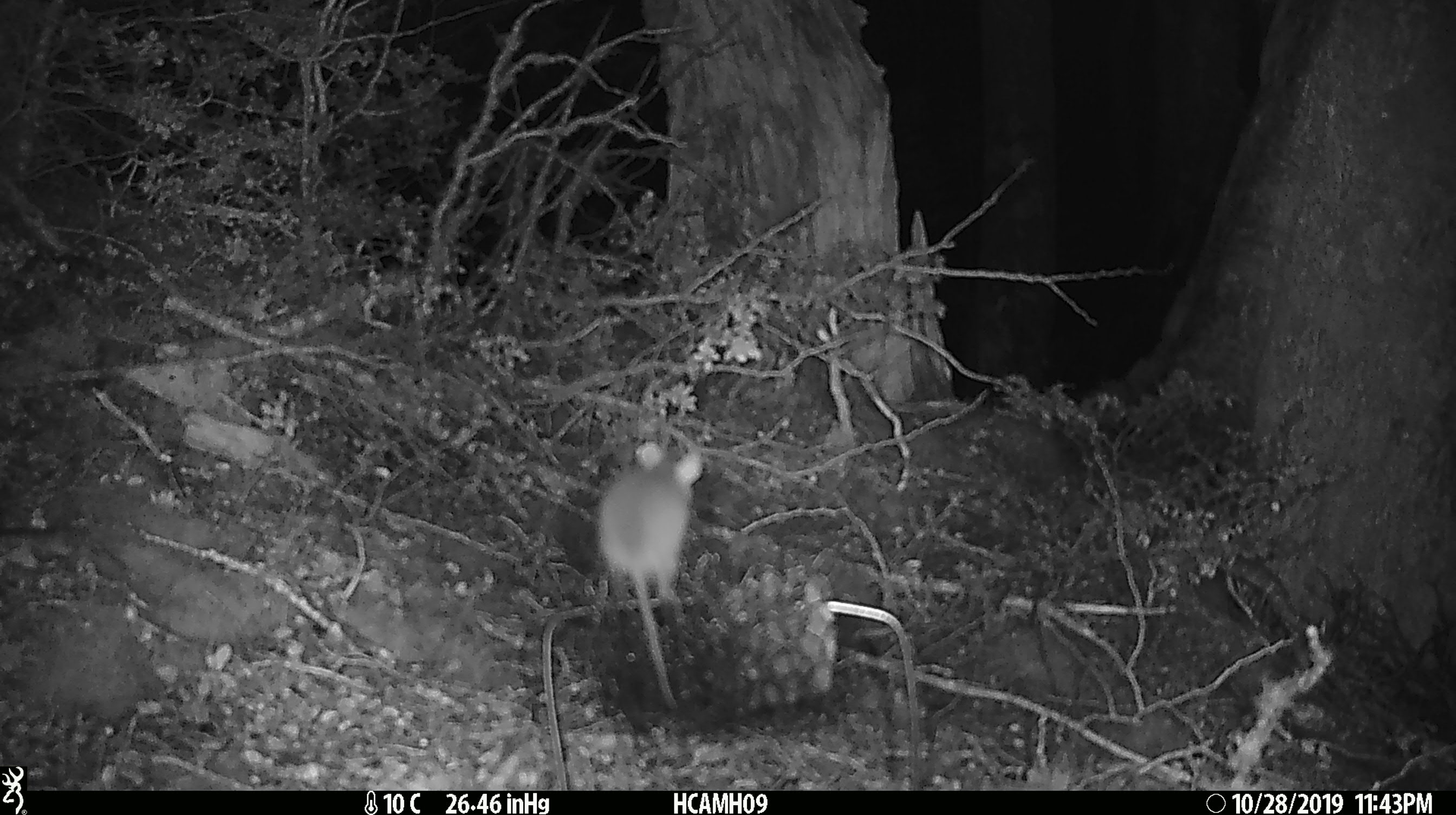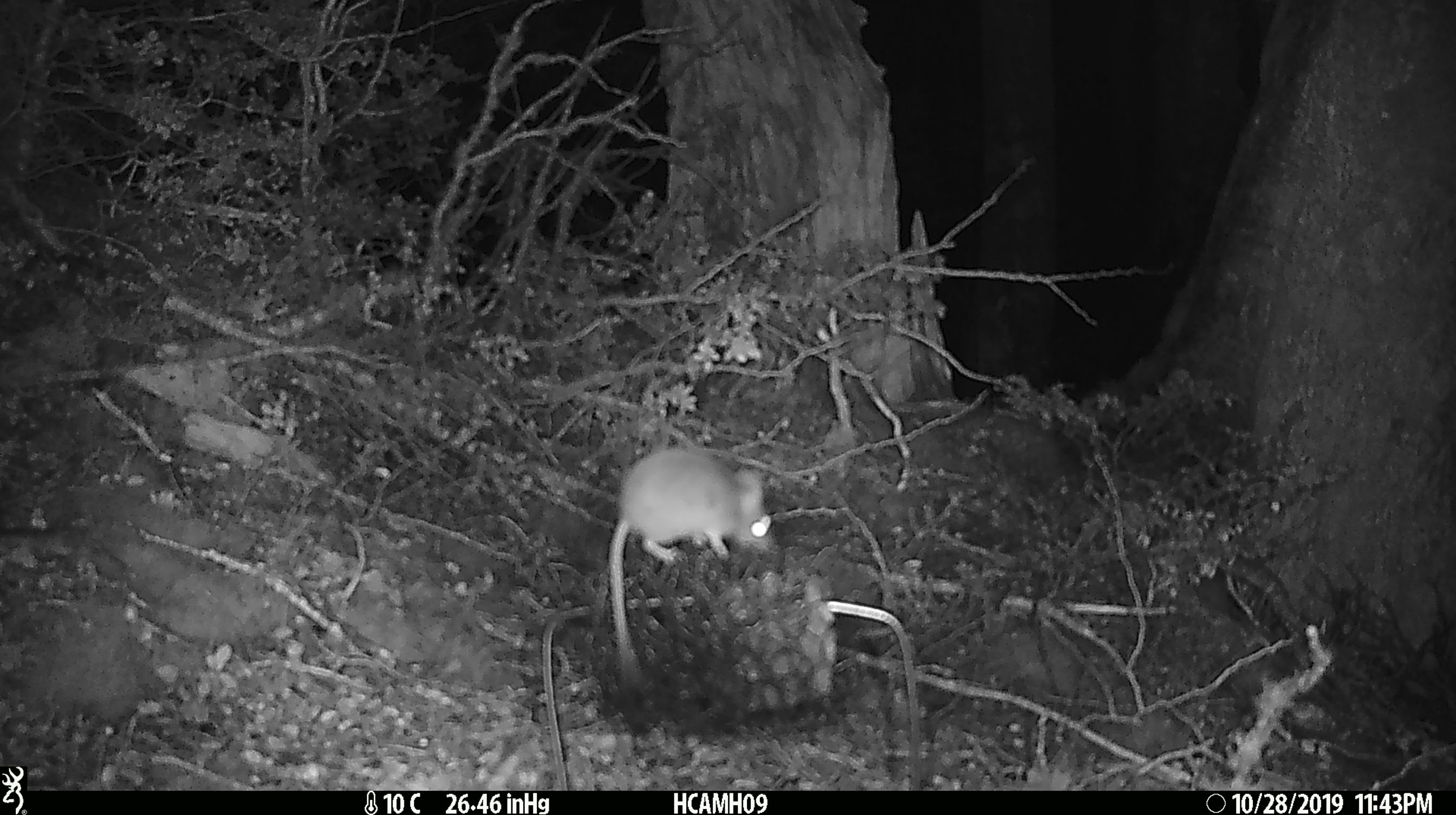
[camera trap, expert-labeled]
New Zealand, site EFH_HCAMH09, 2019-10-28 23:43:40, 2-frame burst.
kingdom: Animalia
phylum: Chordata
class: Mammalia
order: Rodentia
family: Muridae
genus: Mus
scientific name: Mus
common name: mouse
Mouse (Mus).